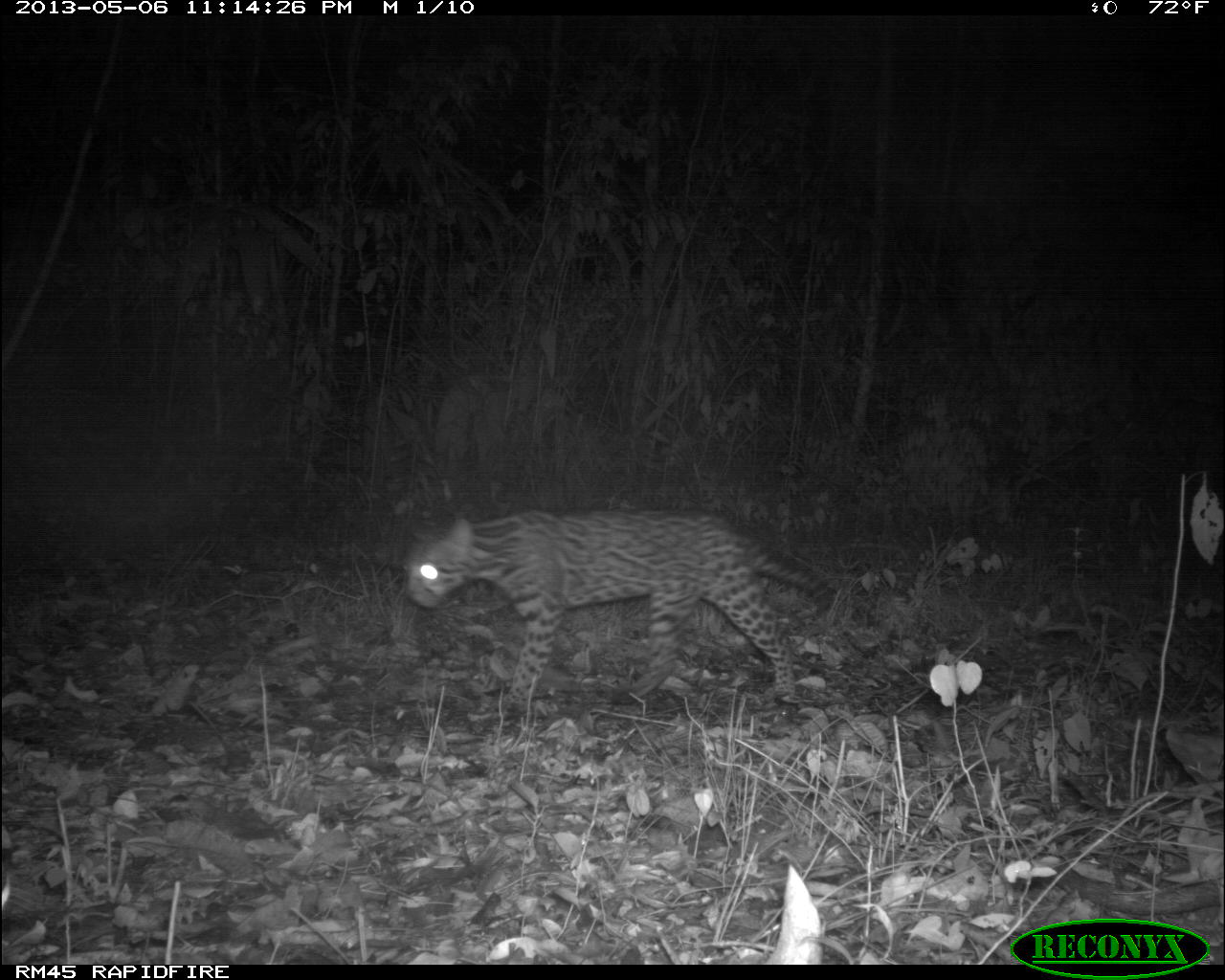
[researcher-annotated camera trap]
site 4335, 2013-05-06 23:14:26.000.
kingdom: Animalia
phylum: Chordata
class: Mammalia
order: Carnivora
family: Felidae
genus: Leopardus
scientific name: Leopardus pardalis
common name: ocelot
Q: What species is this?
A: Leopardus pardalis (ocelot).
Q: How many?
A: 1.